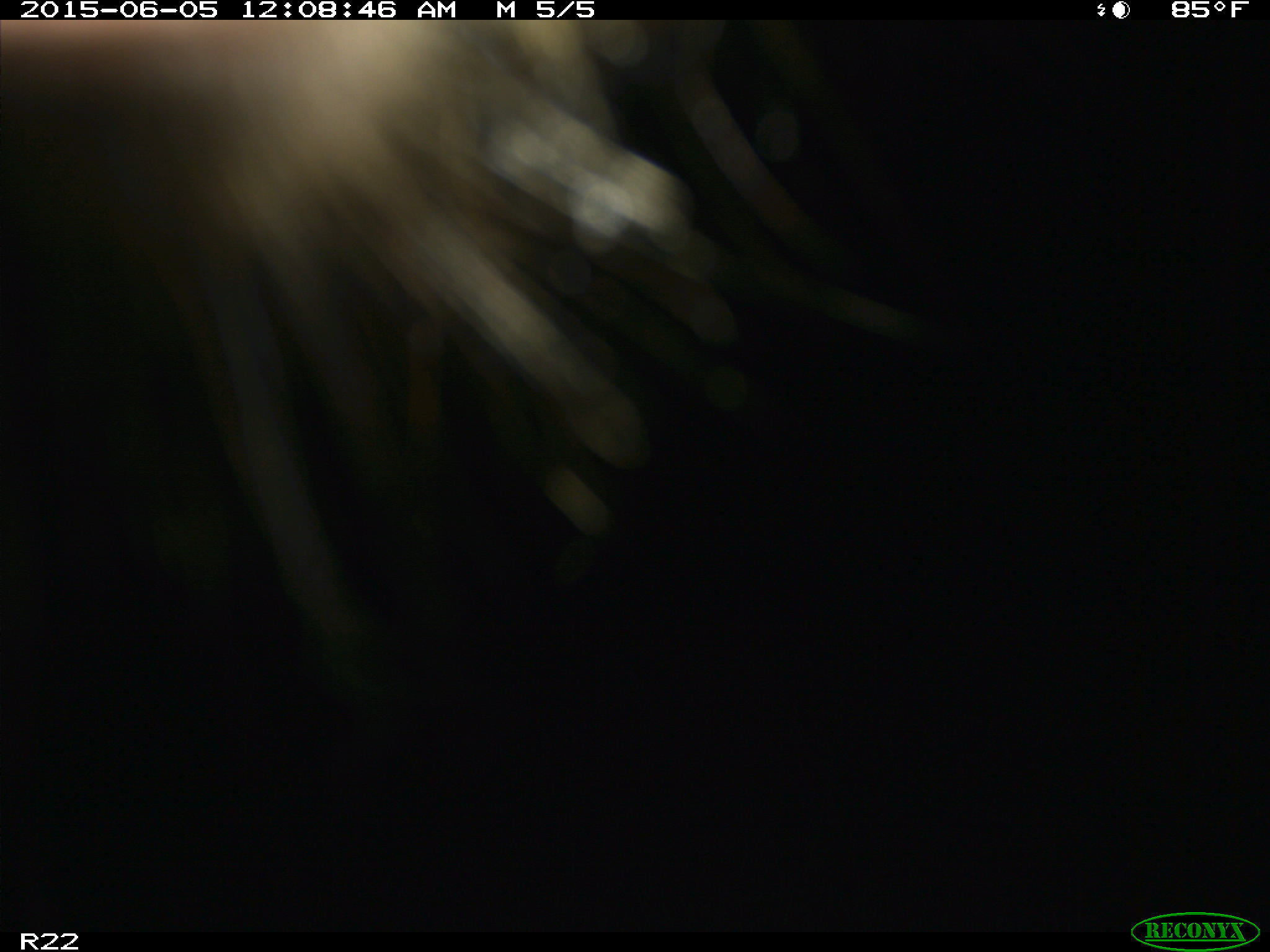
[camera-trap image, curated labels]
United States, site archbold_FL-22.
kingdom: Animalia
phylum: Chordata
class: Mammalia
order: Artiodactyla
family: Bovidae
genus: Bos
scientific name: Bos taurus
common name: domestic cow